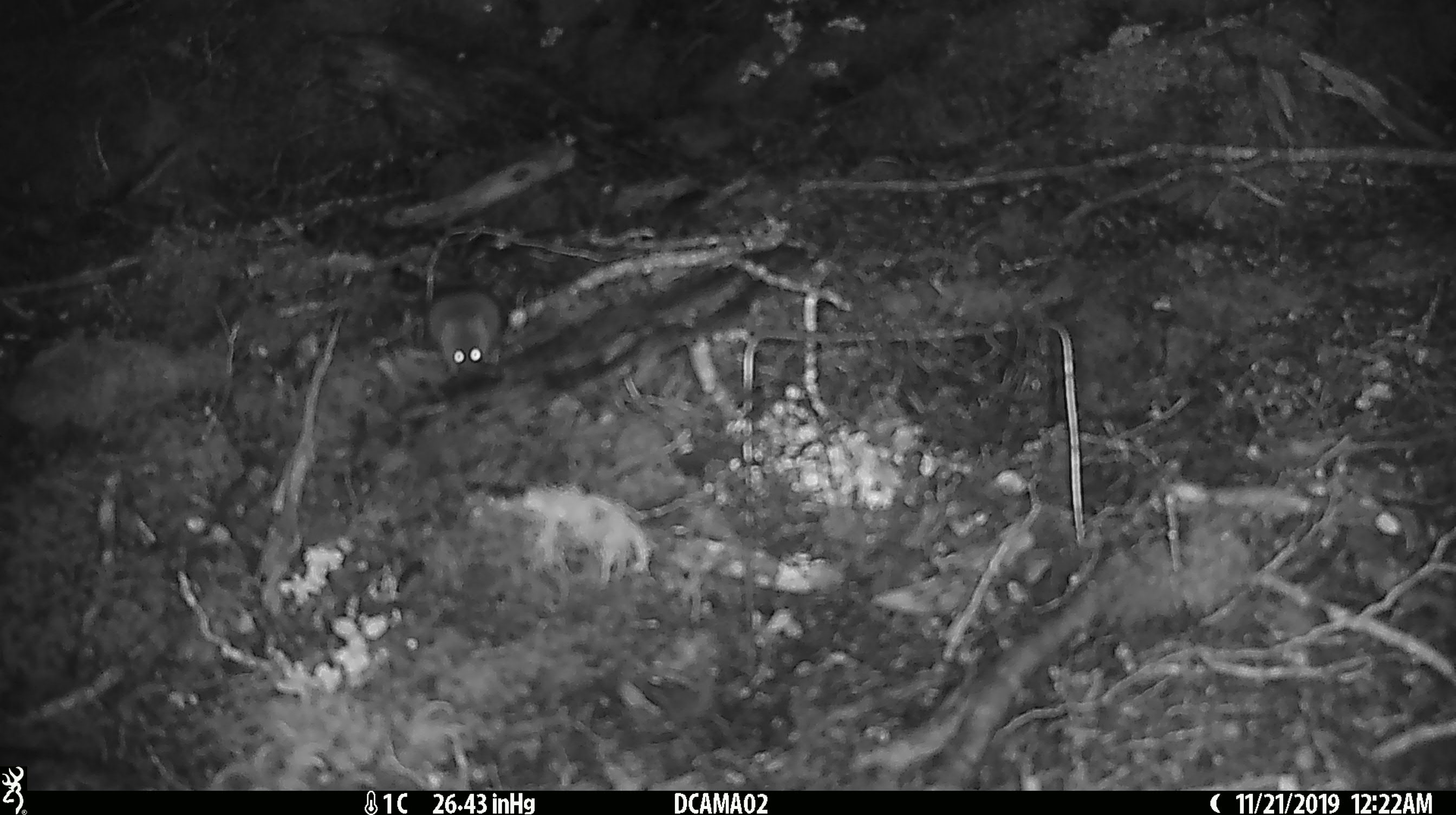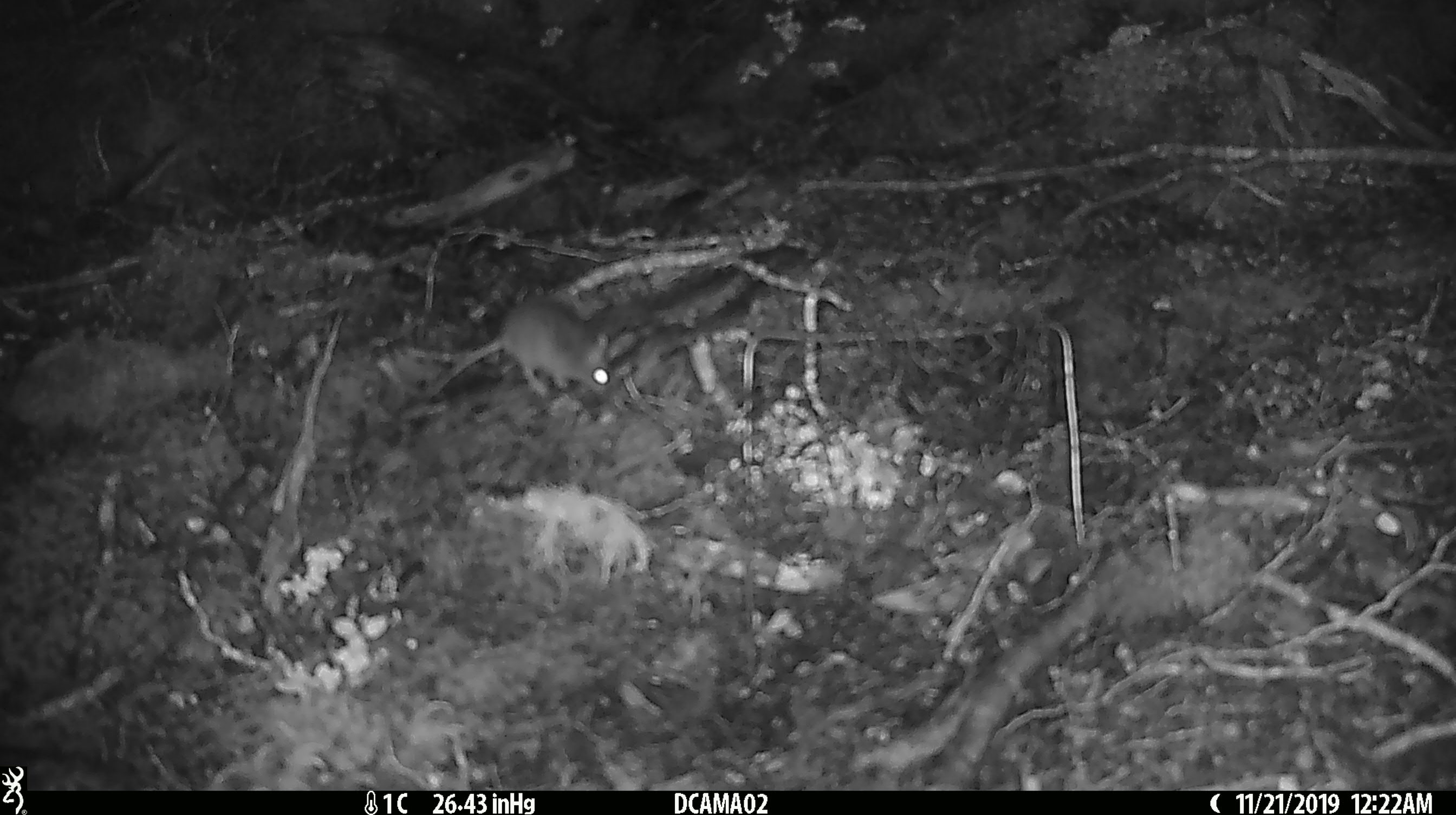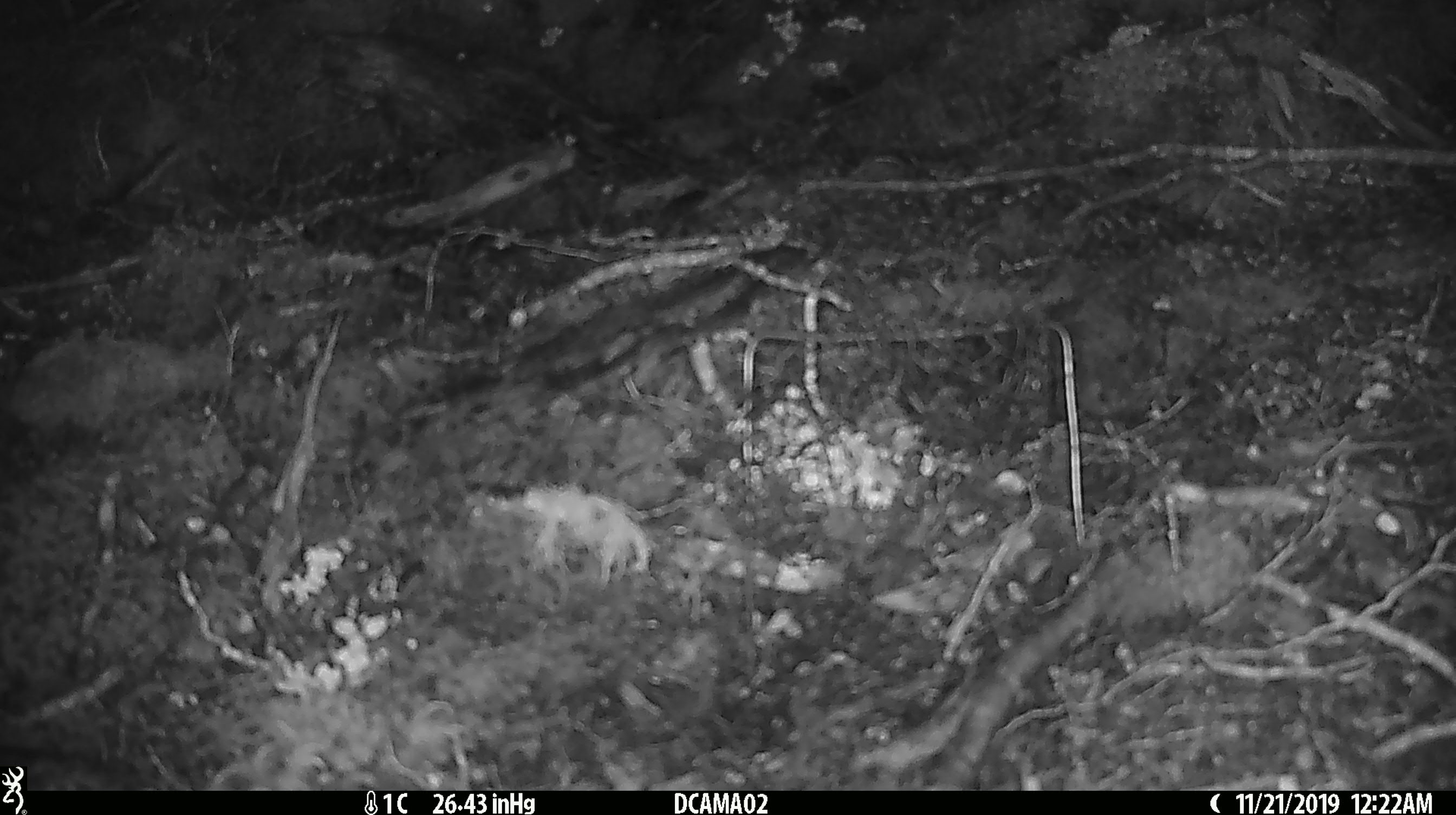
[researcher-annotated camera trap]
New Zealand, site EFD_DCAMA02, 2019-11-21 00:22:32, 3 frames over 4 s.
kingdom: Animalia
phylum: Chordata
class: Mammalia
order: Rodentia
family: Muridae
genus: Mus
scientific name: Mus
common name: mouse